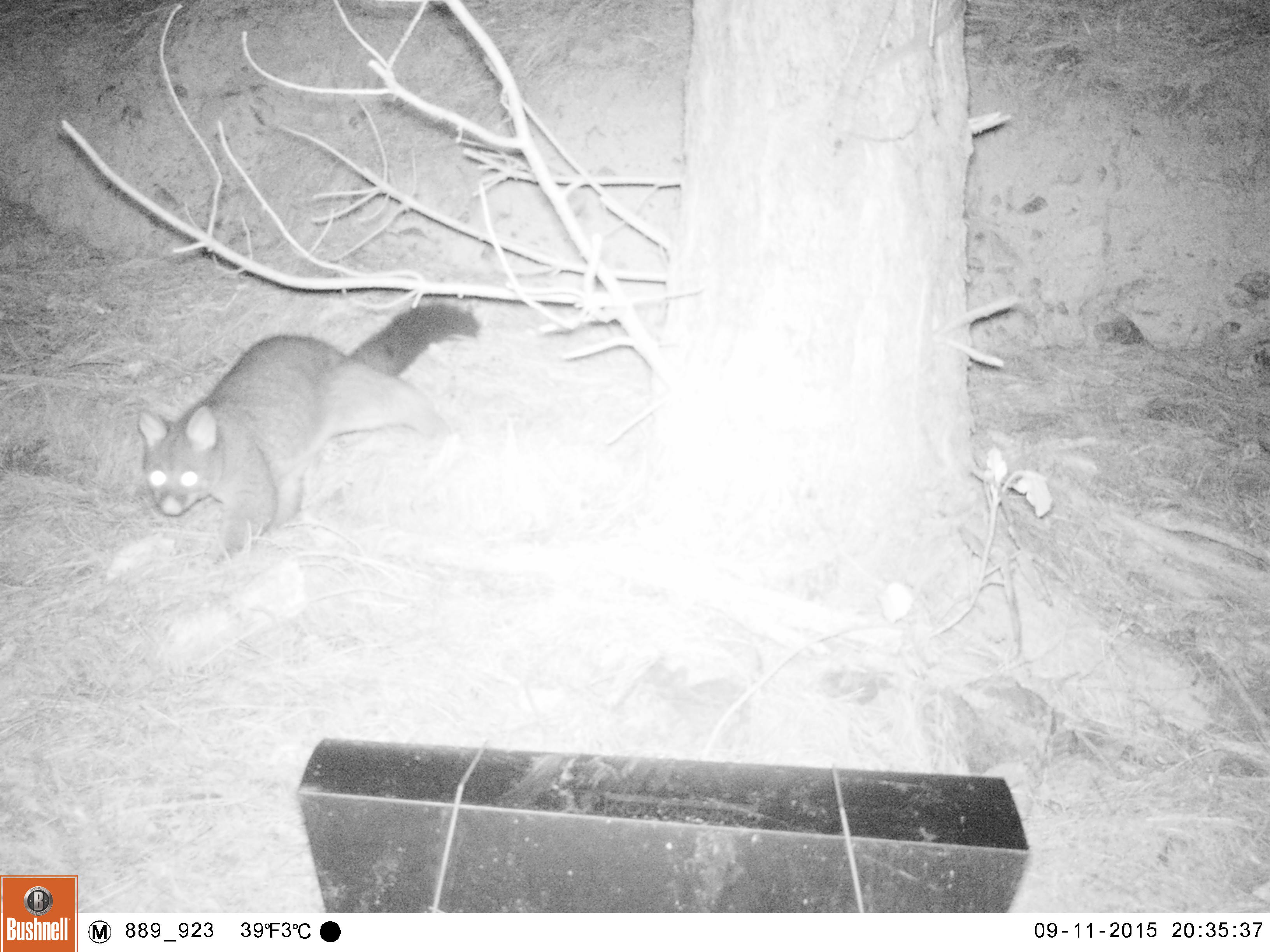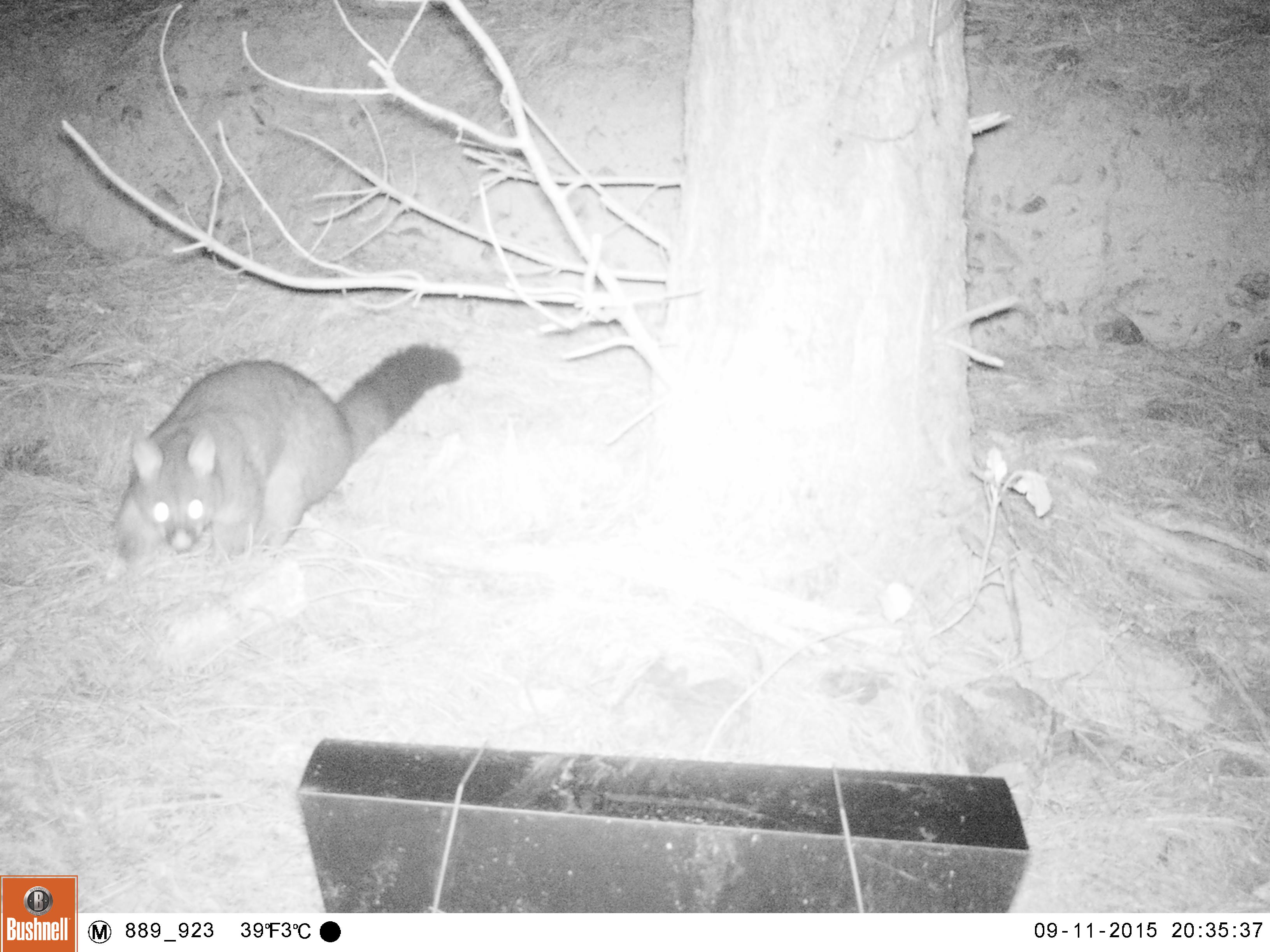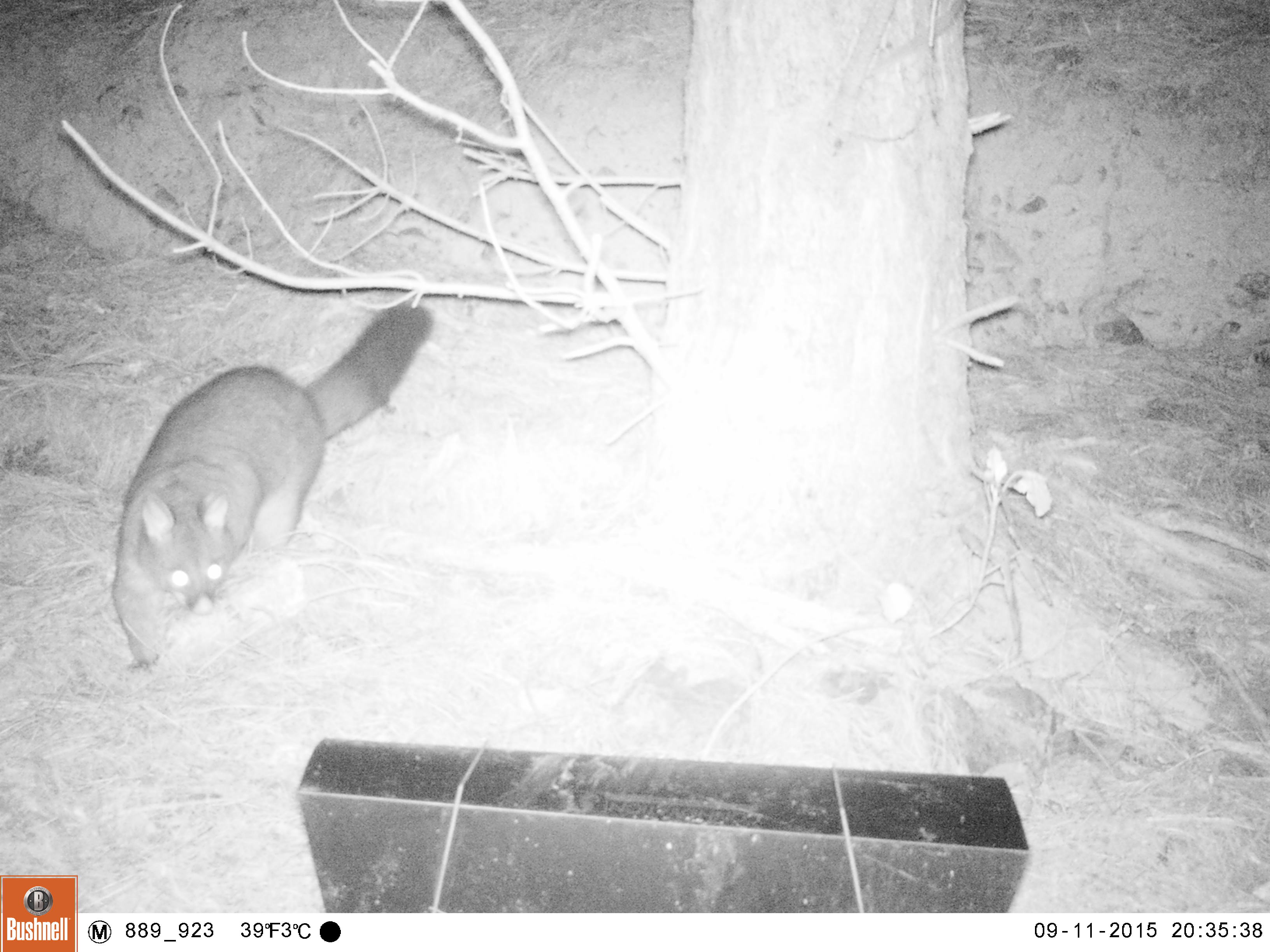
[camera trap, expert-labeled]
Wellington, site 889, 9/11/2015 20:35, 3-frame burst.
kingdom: Animalia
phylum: Chordata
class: Mammalia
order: Didelphimorphia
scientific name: Didelphimorphia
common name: possum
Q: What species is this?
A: Possum (Didelphimorphia).